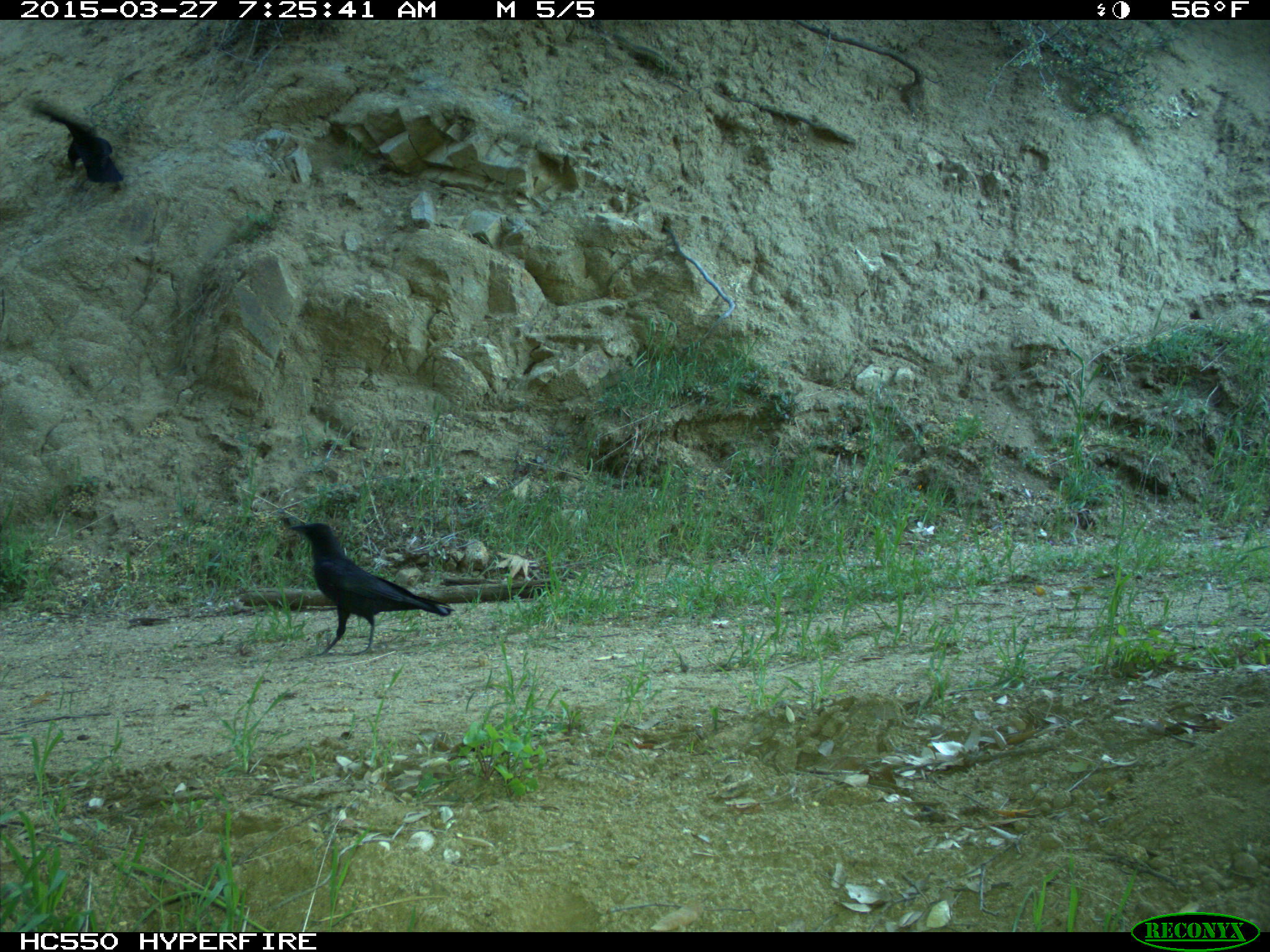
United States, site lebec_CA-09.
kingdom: Animalia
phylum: Chordata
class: Aves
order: Passeriformes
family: Corvidae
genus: Corvus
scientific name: Corvus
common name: crows and ravens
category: unidentified corvus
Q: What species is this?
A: Unidentified corvus (crows and ravens) (Corvus).